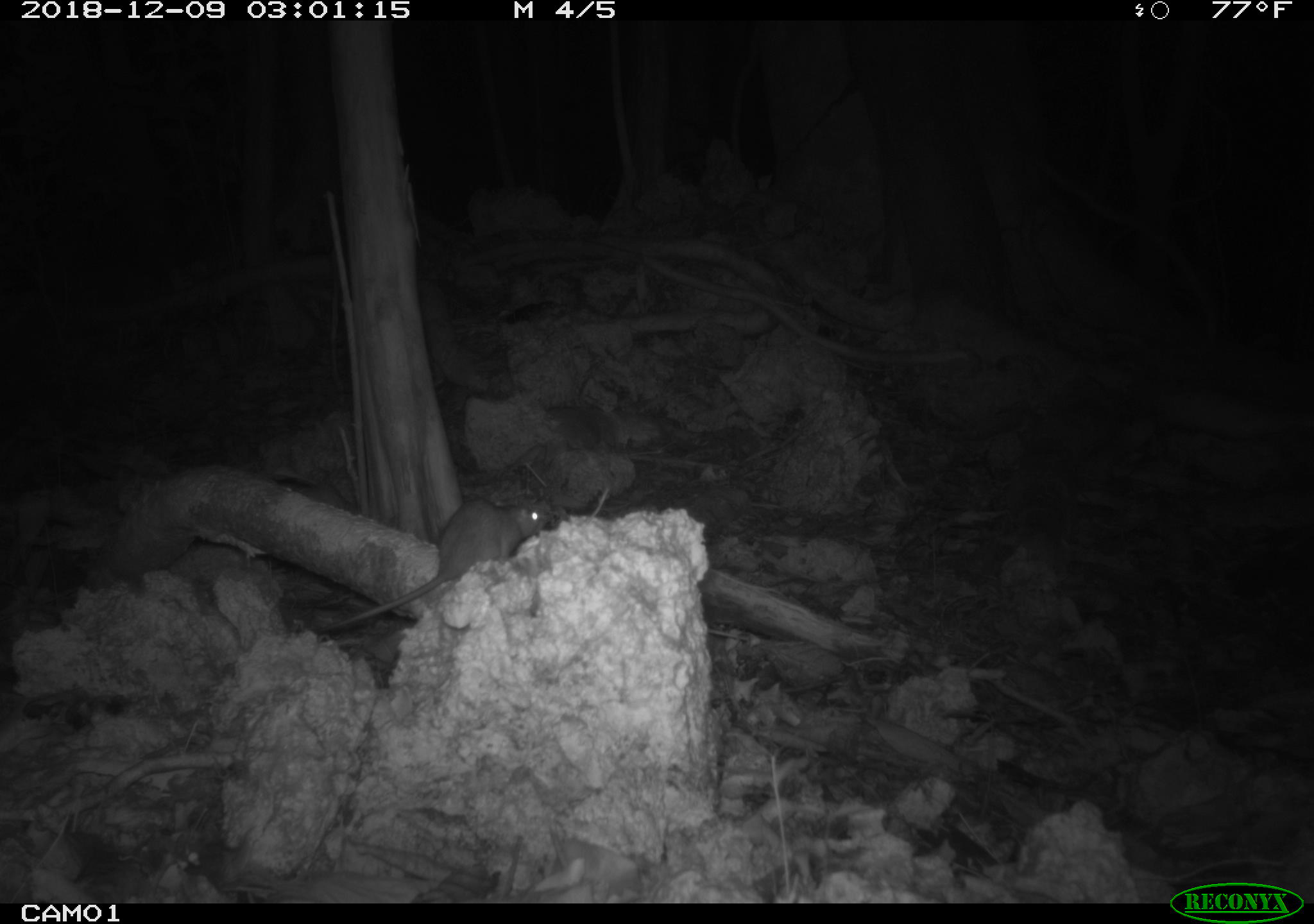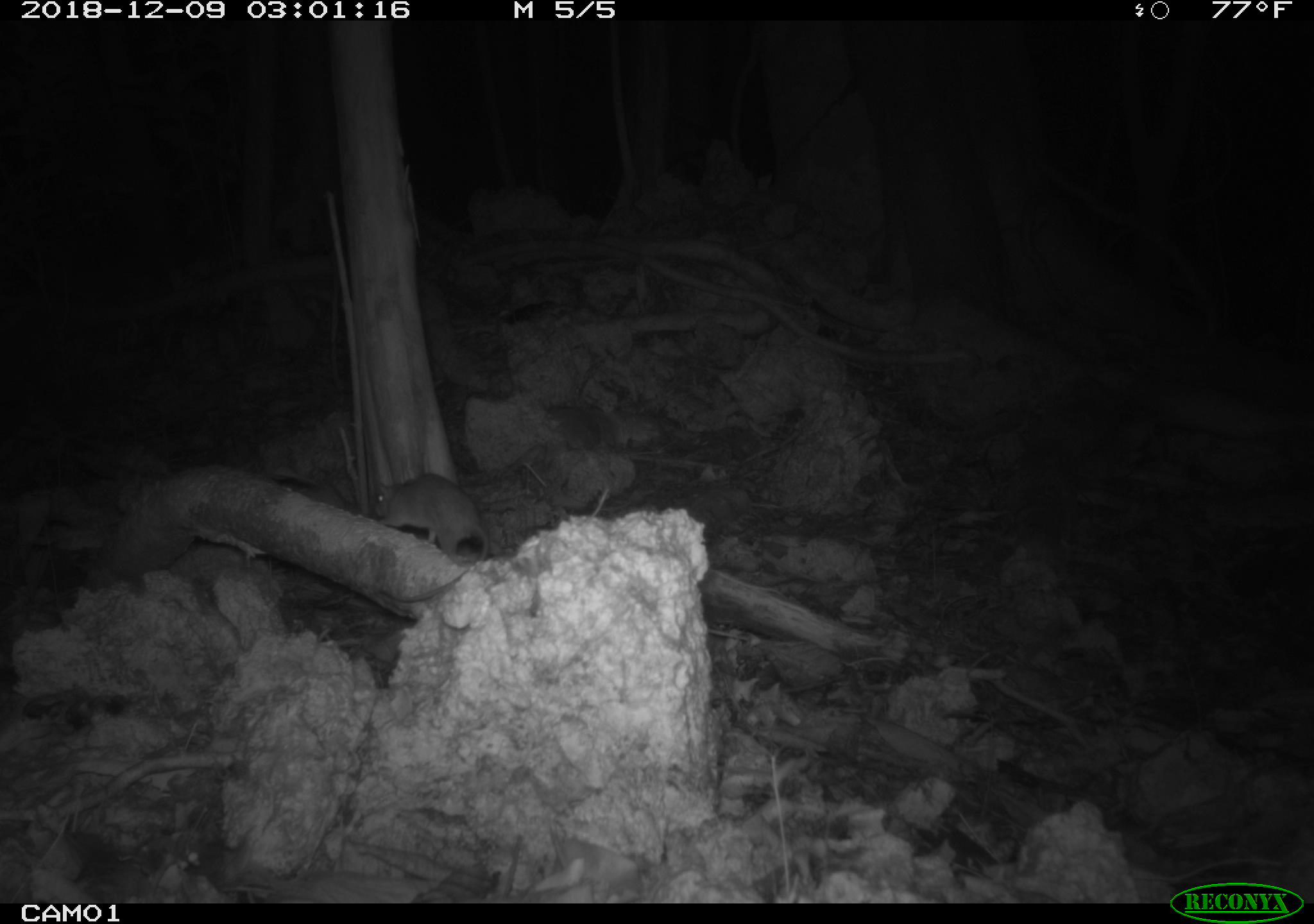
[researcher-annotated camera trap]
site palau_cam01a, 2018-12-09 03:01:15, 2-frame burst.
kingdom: Animalia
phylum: Chordata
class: Mammalia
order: Rodentia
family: Muridae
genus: Rattus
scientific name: Rattus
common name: rat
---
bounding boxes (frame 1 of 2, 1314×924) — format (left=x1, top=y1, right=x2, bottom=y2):
rat: (left=306, top=493, right=547, bottom=639)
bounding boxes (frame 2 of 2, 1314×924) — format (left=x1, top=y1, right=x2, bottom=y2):
rat: (left=357, top=468, right=493, bottom=562)